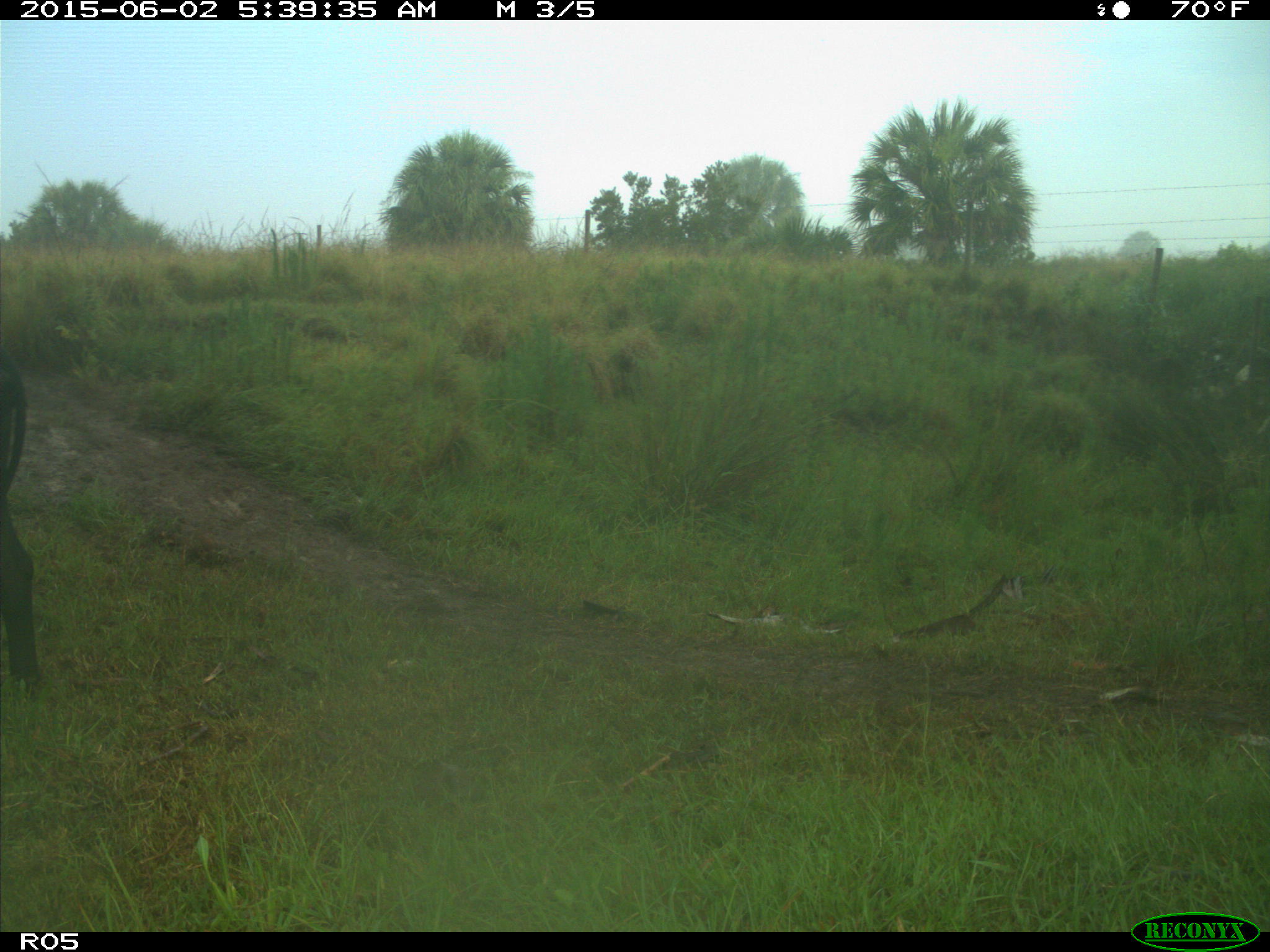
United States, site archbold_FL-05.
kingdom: Animalia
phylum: Chordata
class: Mammalia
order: Artiodactyla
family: Bovidae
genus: Bos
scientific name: Bos taurus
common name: domestic cow